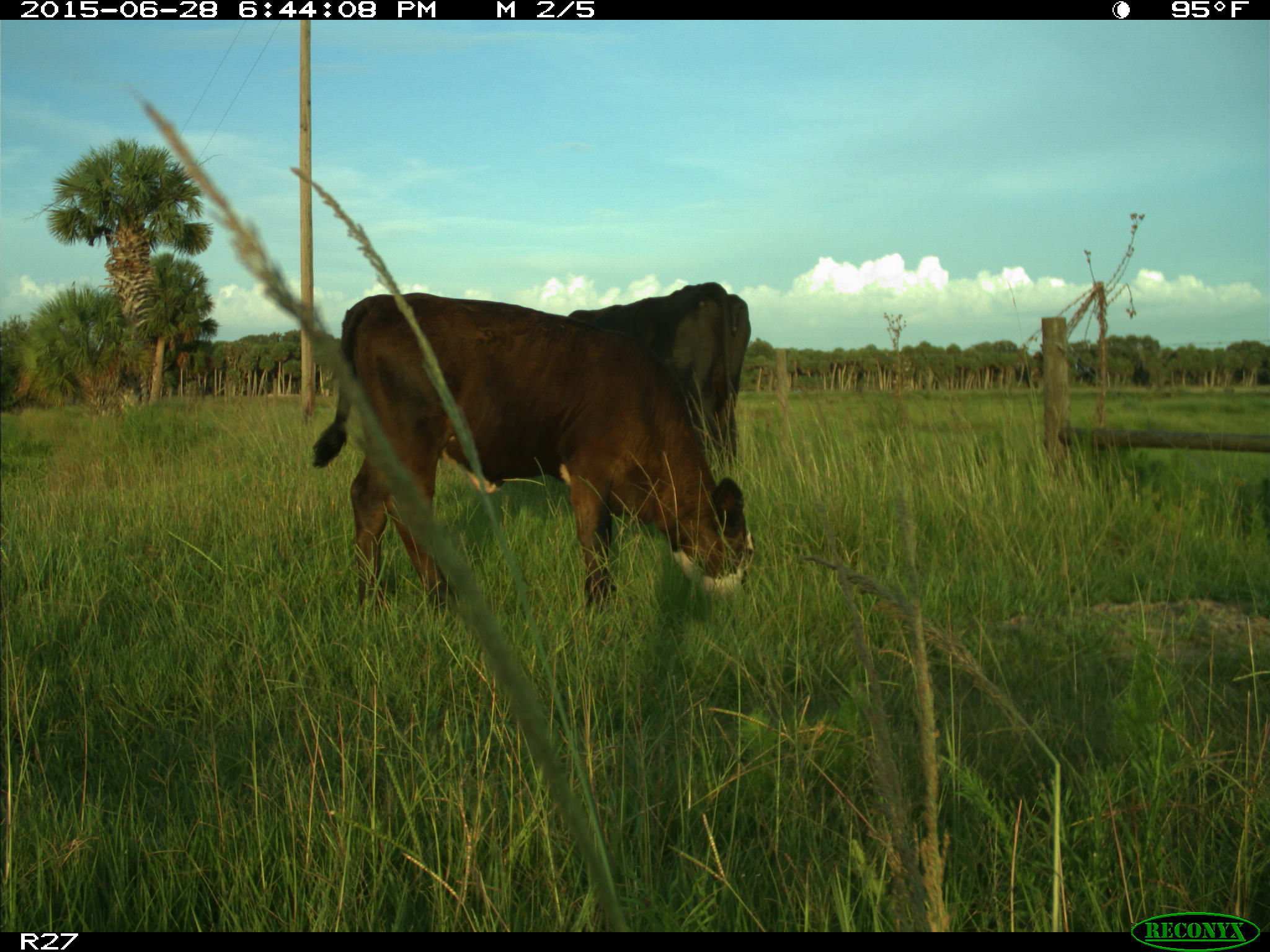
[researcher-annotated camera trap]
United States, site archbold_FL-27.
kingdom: Animalia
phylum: Chordata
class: Mammalia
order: Artiodactyla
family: Bovidae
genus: Bos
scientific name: Bos taurus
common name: domestic cow